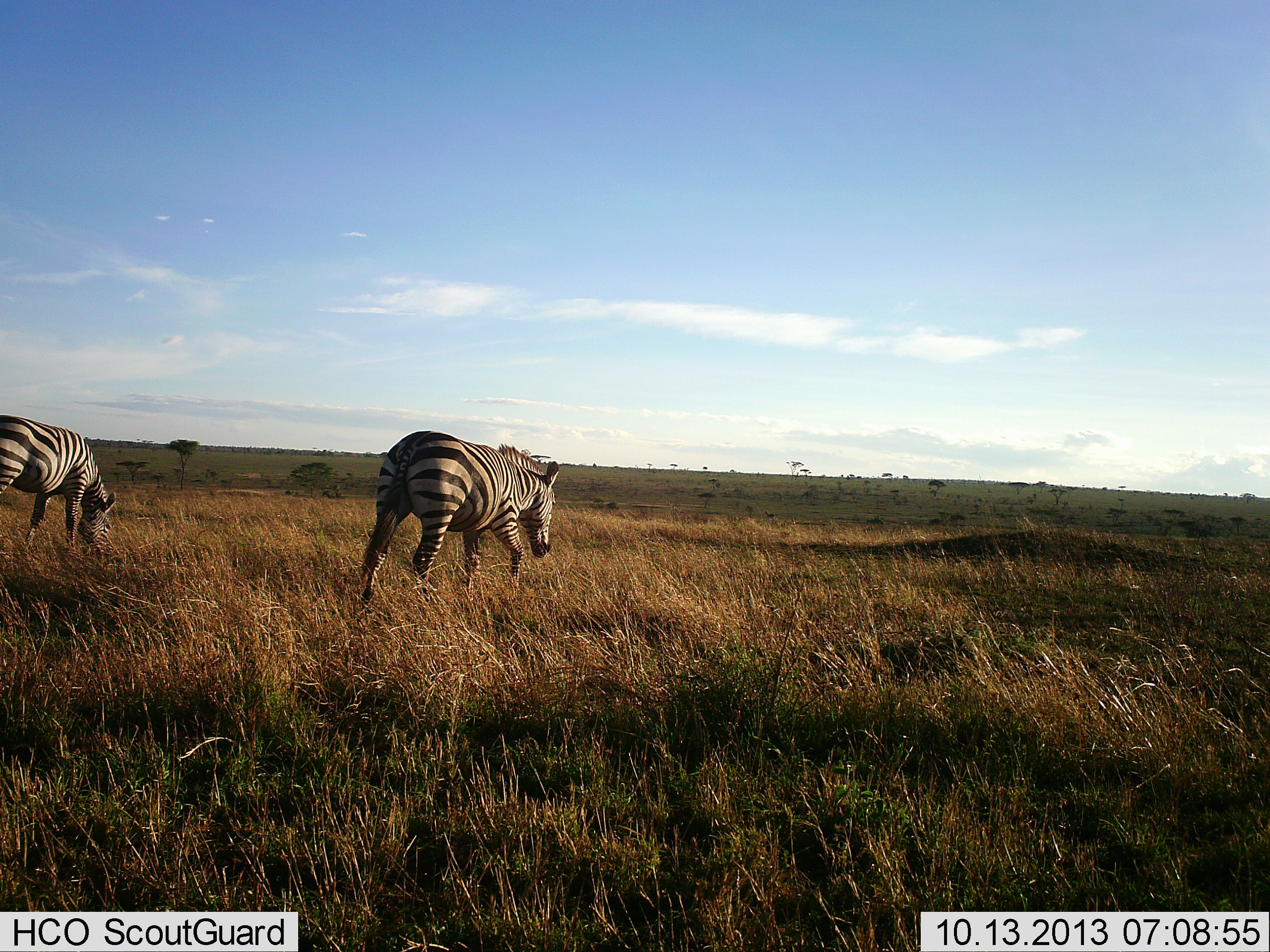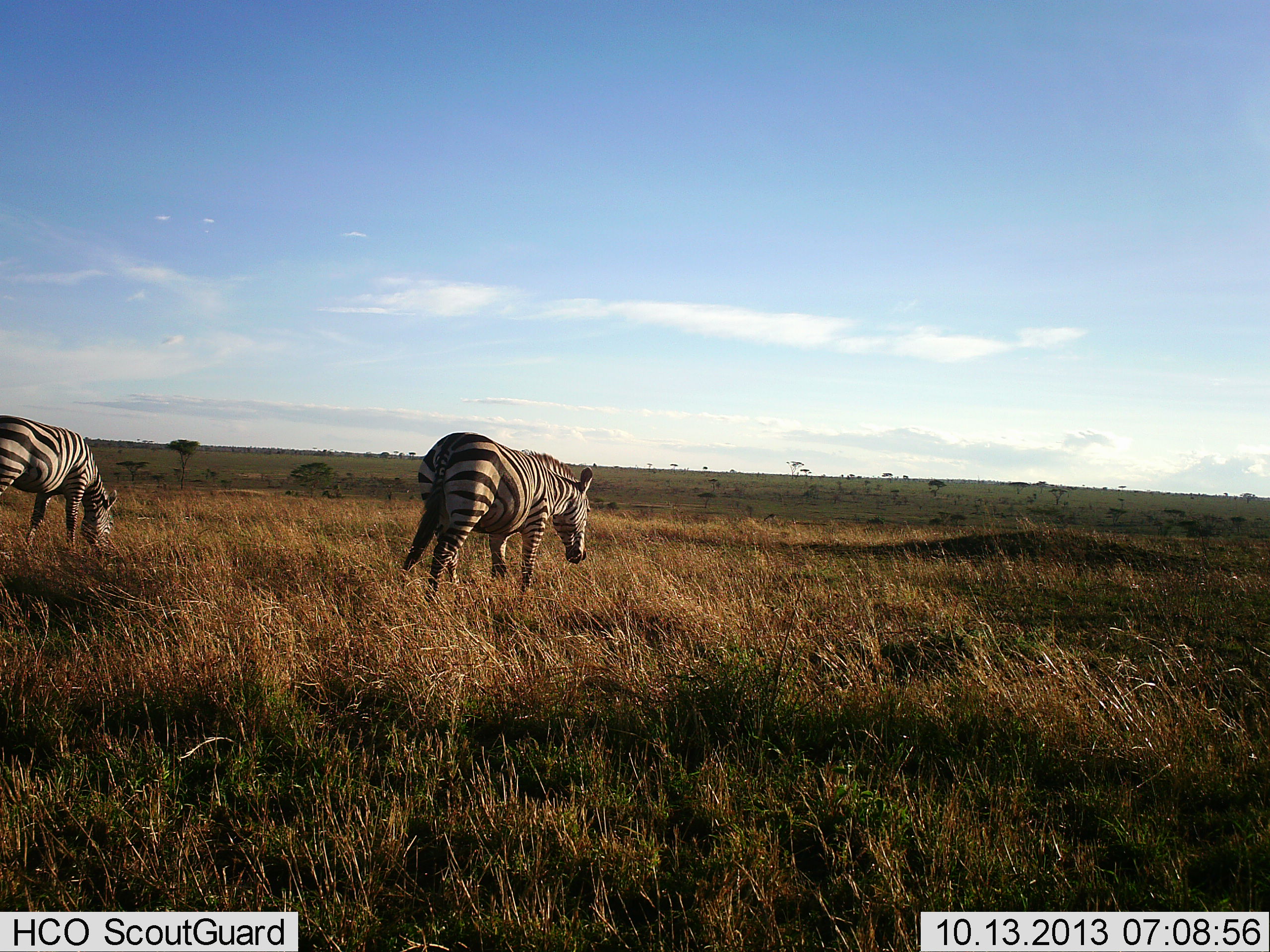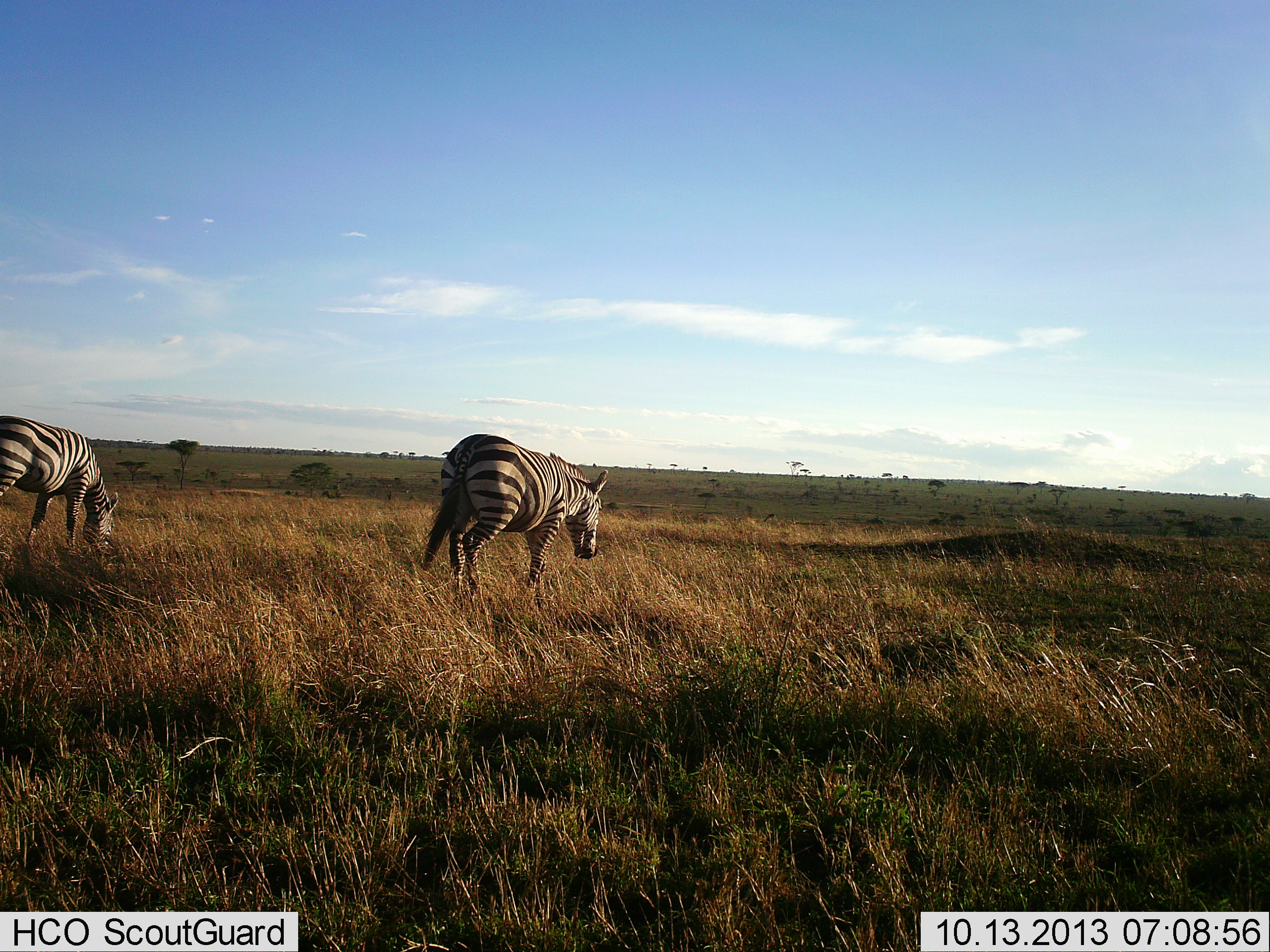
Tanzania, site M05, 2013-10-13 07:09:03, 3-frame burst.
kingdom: Animalia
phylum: Chordata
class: Mammalia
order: Perissodactyla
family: Equidae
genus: Equus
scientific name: Equus quagga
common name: plains zebra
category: zebra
Zebra (plains zebra) (Equus quagga), count 2. Behavior (volunteer vote fractions): standing 22%, resting 0%, moving 76%, interacting 0%. Young present (vote fraction): 0%. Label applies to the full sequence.